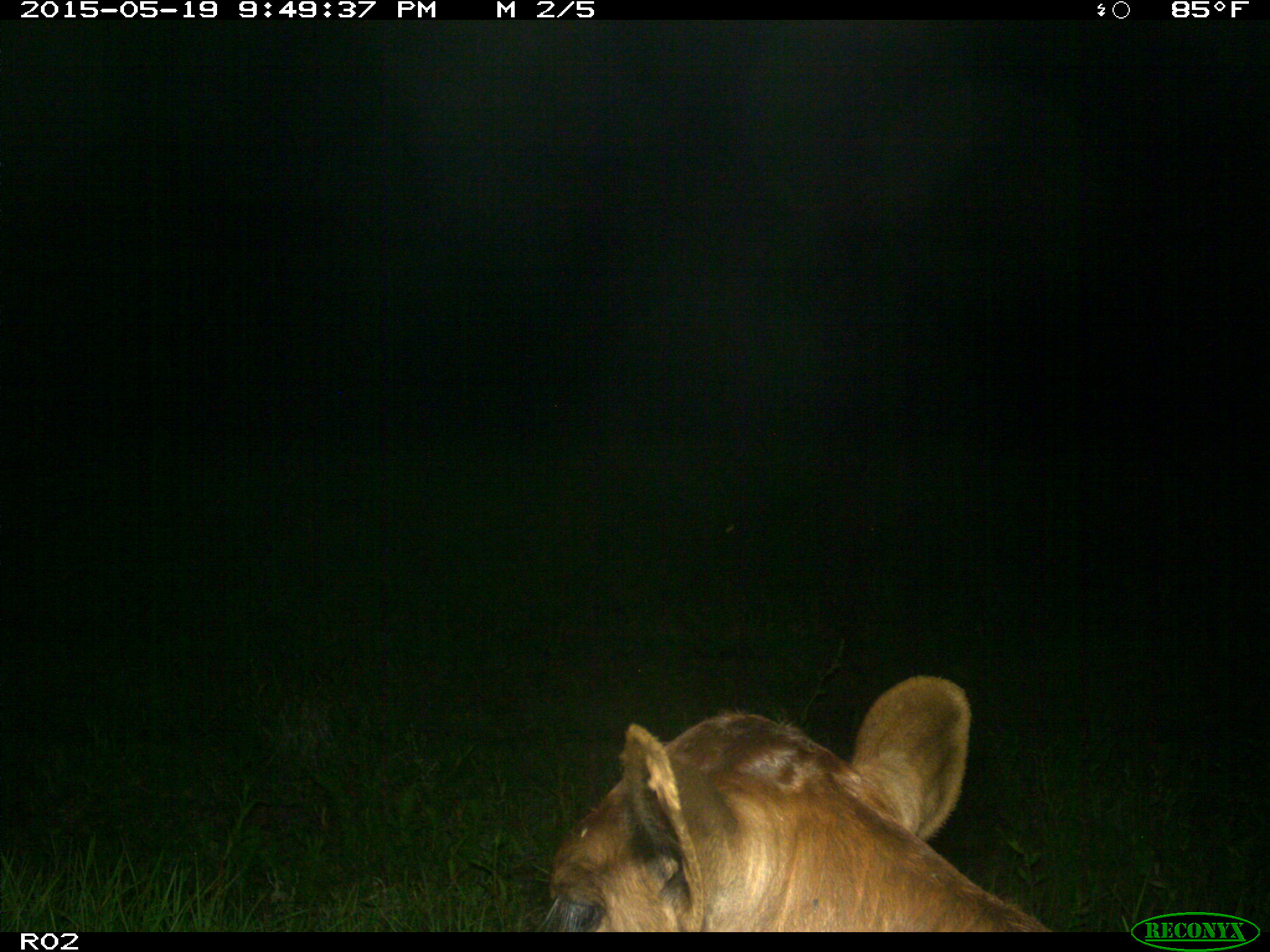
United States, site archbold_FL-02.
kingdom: Animalia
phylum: Chordata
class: Mammalia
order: Artiodactyla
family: Bovidae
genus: Bos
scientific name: Bos taurus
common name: domestic cow